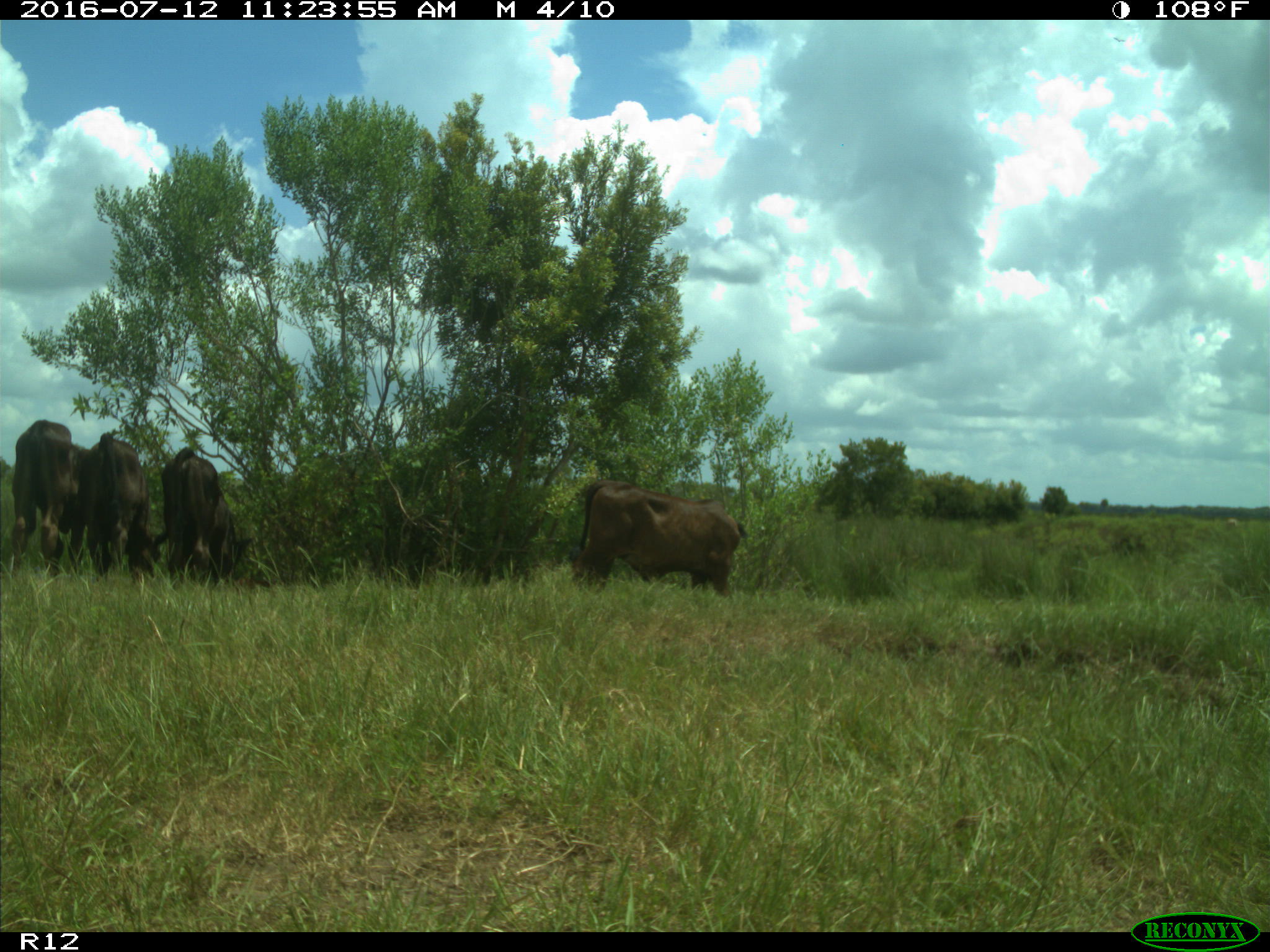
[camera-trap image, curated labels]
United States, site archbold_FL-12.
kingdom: Animalia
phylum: Chordata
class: Mammalia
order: Artiodactyla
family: Bovidae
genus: Bos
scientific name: Bos taurus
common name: domestic cow